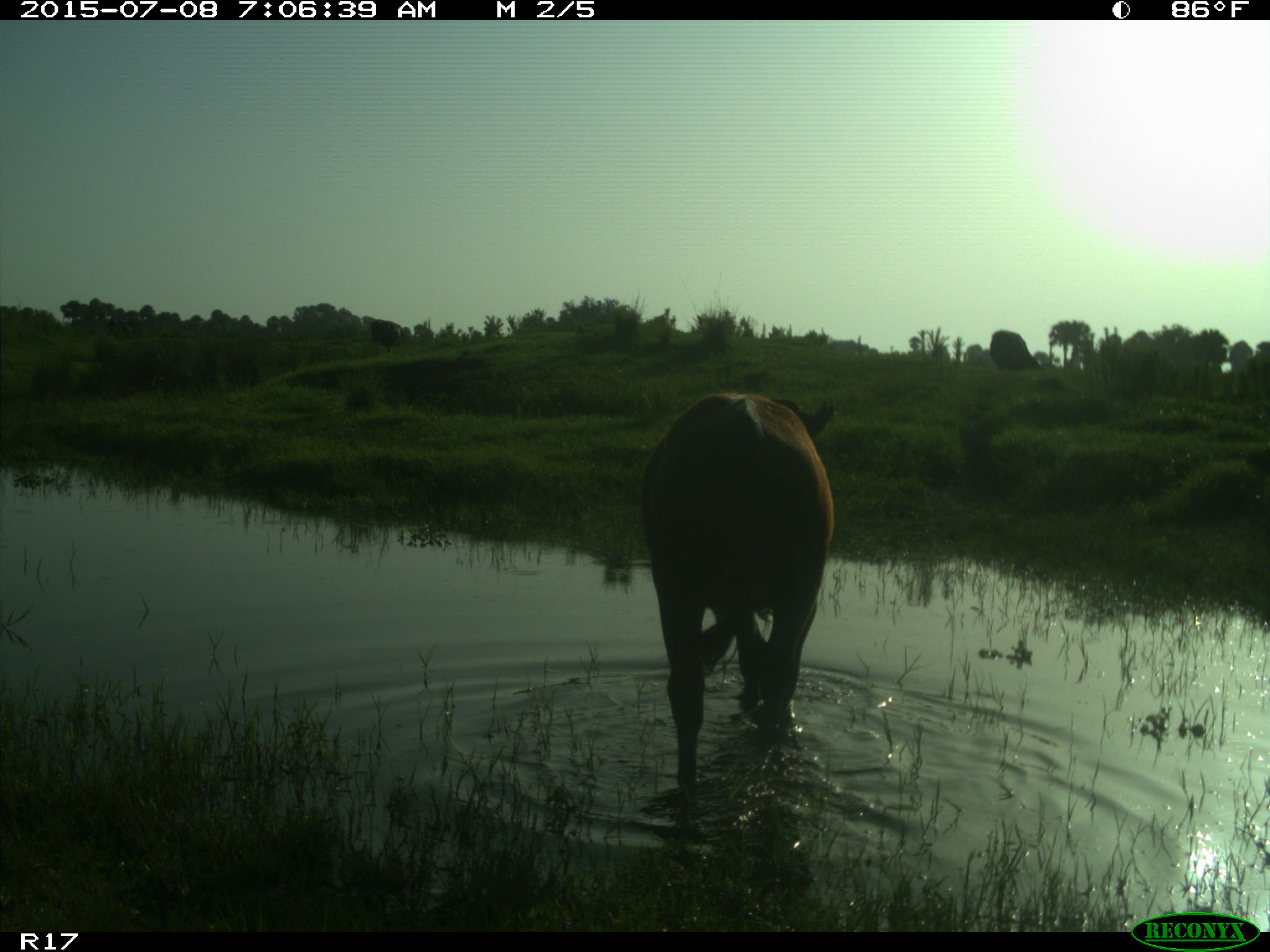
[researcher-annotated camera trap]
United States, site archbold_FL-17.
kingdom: Animalia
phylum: Chordata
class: Mammalia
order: Artiodactyla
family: Bovidae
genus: Bos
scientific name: Bos taurus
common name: domestic cow